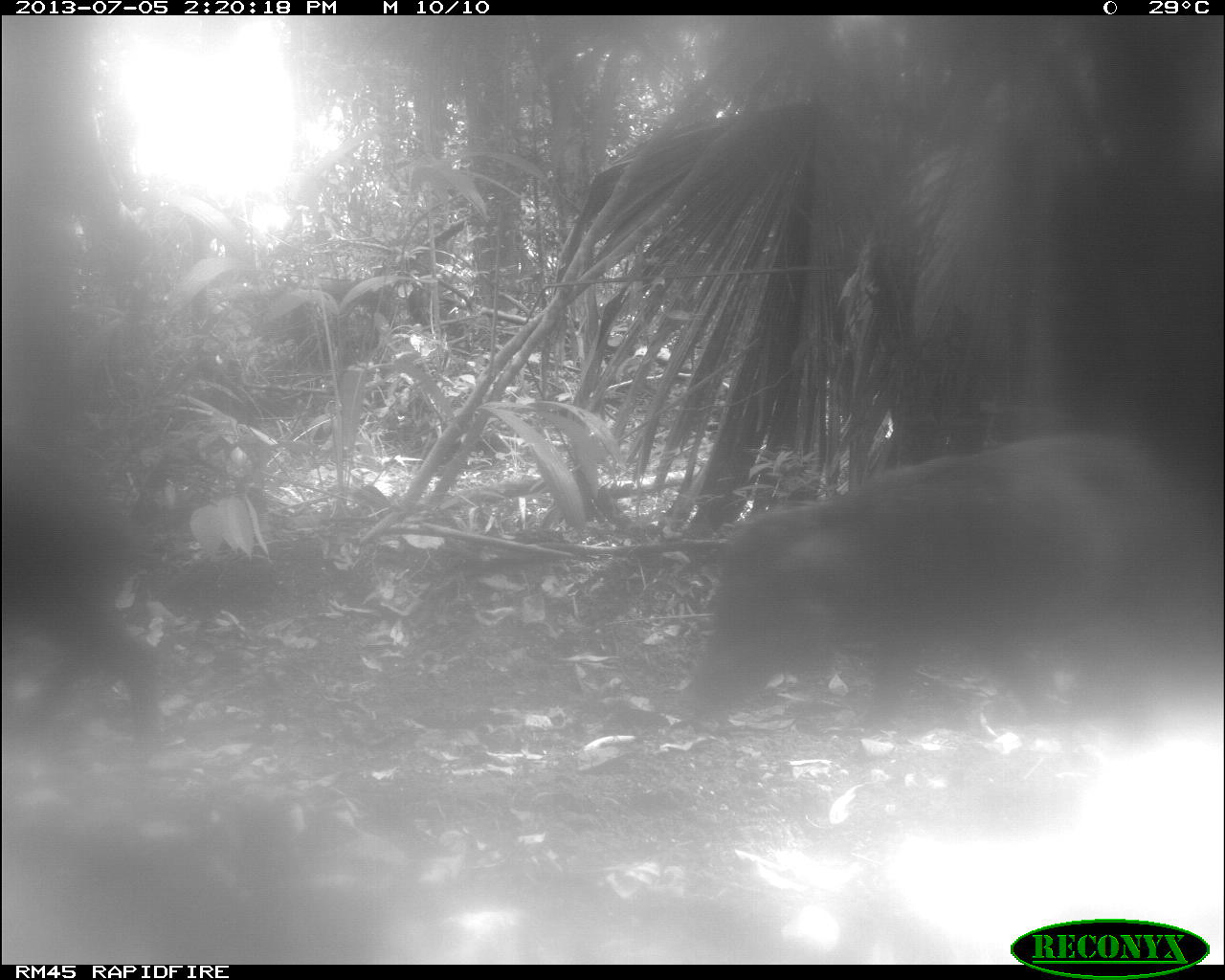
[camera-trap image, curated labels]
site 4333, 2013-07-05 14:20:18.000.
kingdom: Animalia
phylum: Chordata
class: Mammalia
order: Artiodactyla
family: Tayassuidae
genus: Tayassu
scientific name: Tayassu pecari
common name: white-lipped peccary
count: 2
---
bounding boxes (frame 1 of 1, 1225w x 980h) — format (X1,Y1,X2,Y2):
tayassu pecari: (675,430,1179,734); (2,441,162,738)